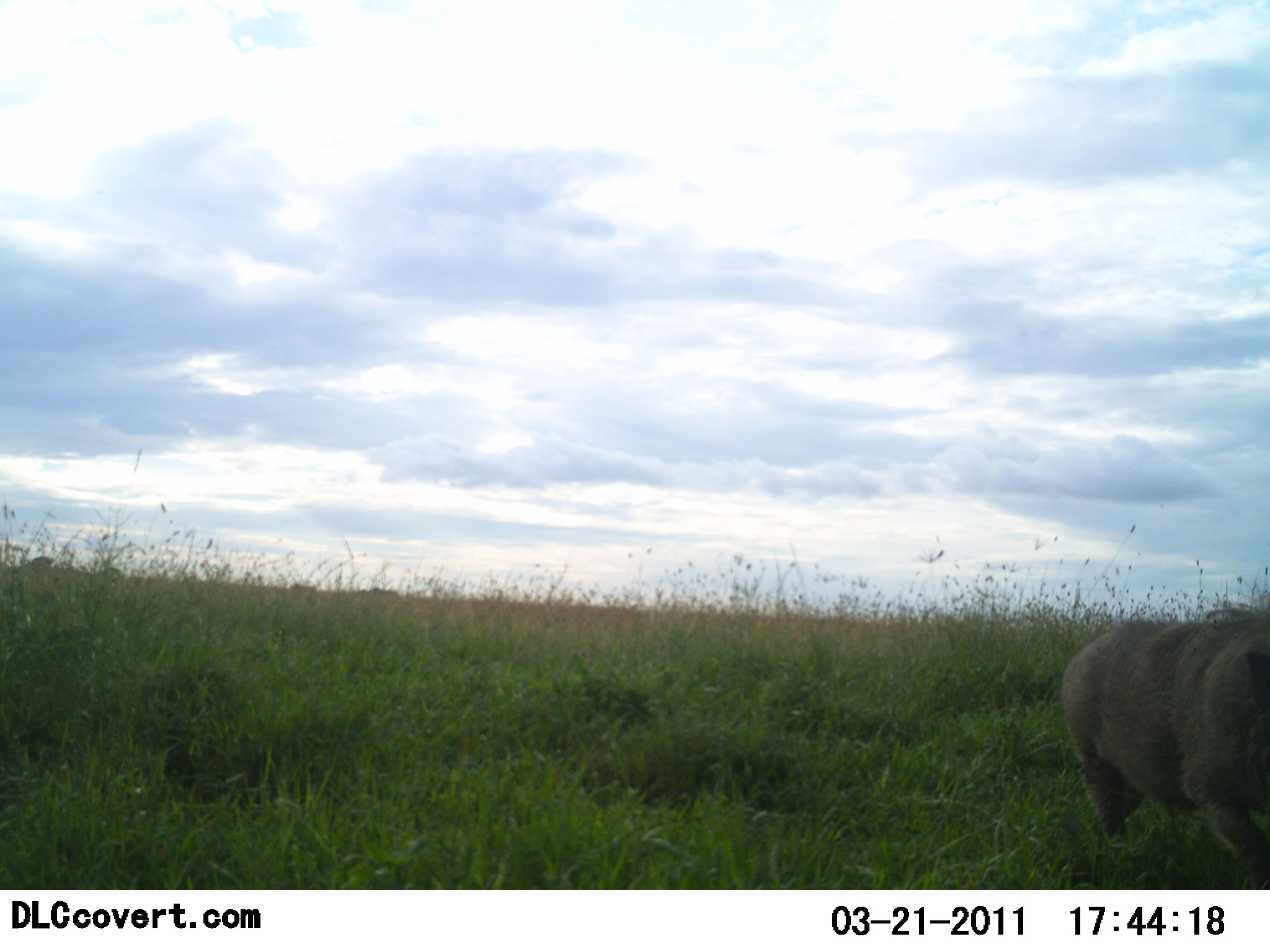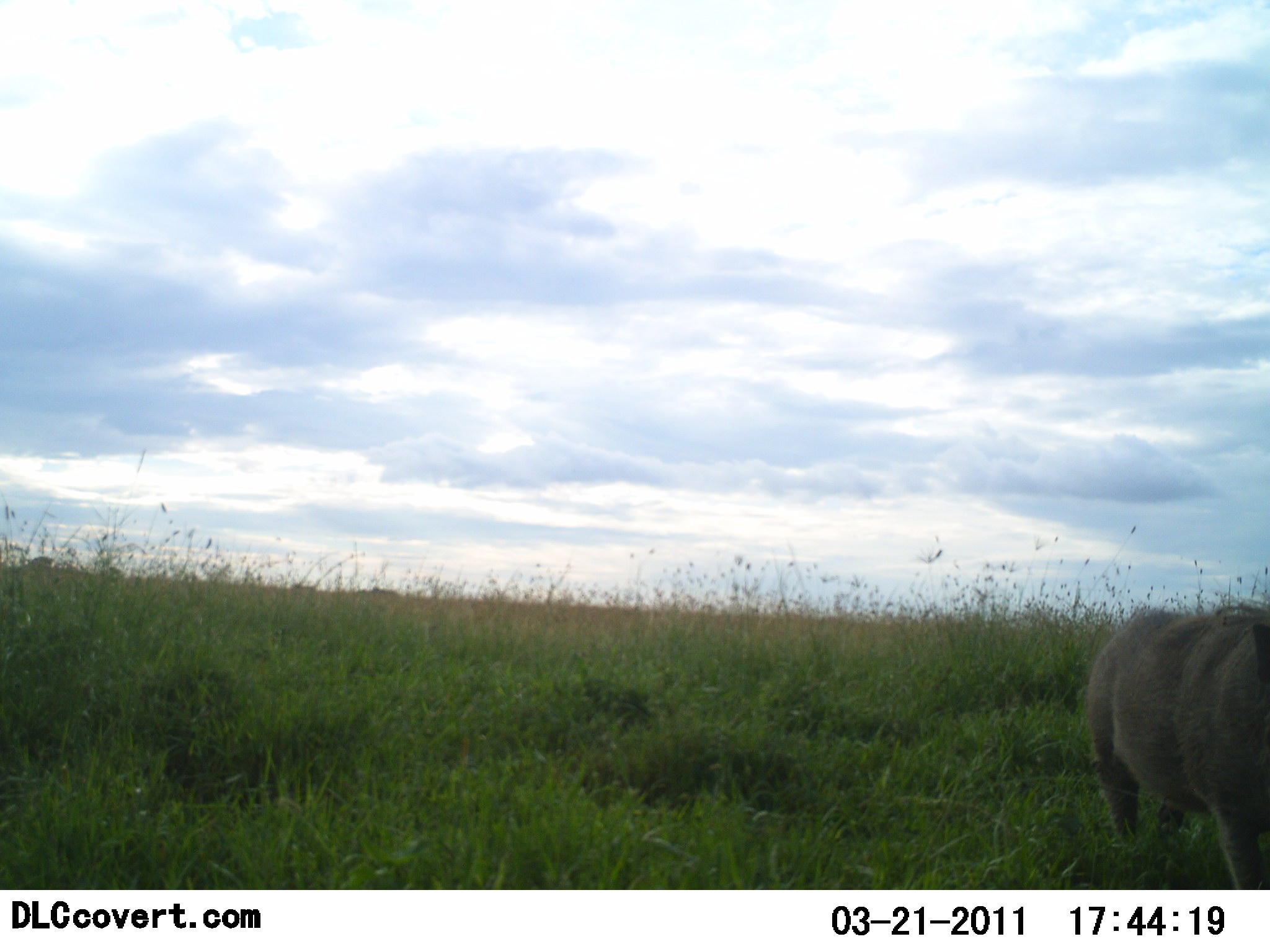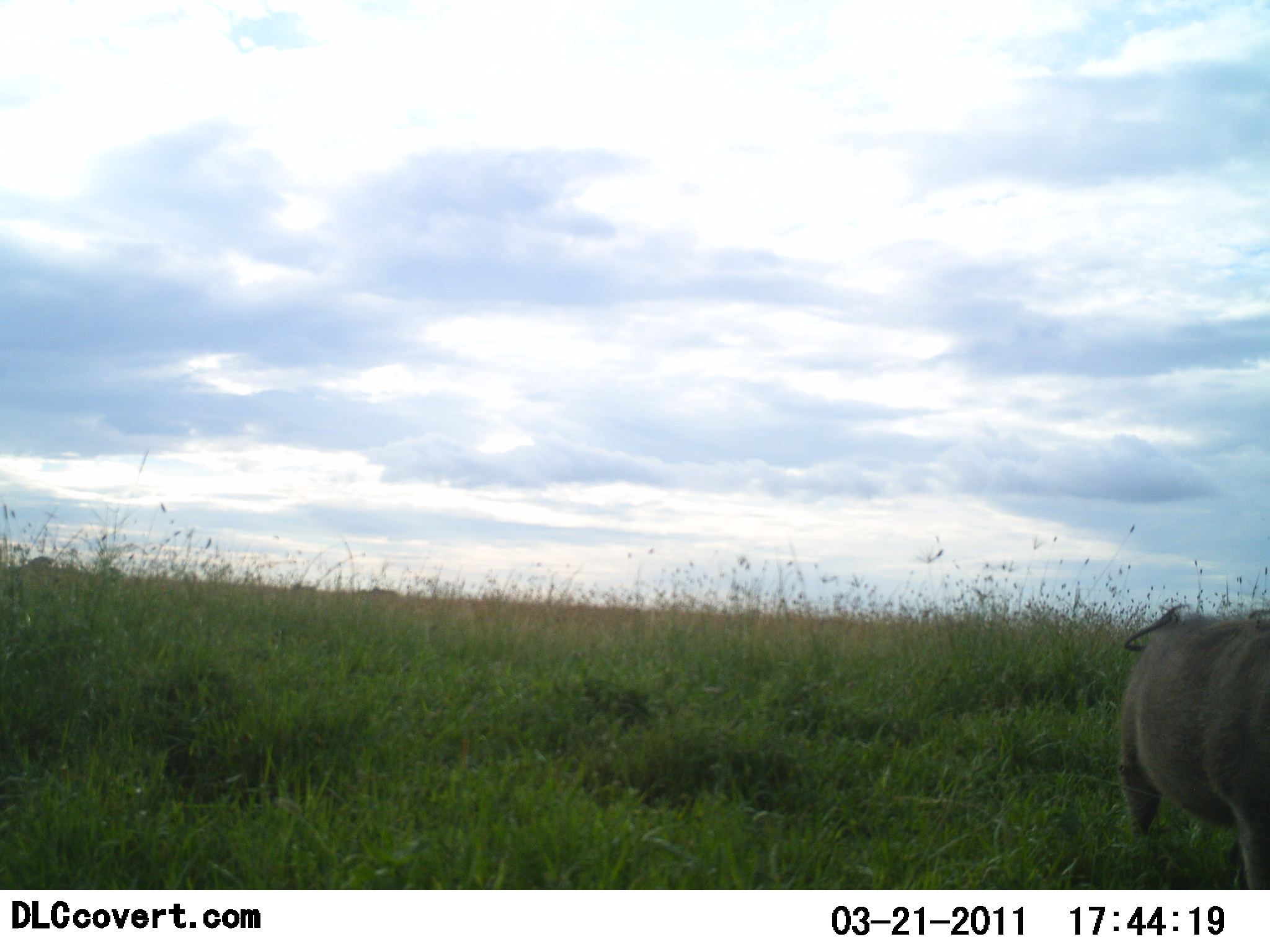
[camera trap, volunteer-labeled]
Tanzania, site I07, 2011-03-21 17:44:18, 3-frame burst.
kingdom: Animalia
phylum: Chordata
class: Mammalia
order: Artiodactyla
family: Suidae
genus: Phacochoerus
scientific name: Phacochoerus africanus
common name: warthog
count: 1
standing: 18%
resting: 0%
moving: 73%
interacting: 0%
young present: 0%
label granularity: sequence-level